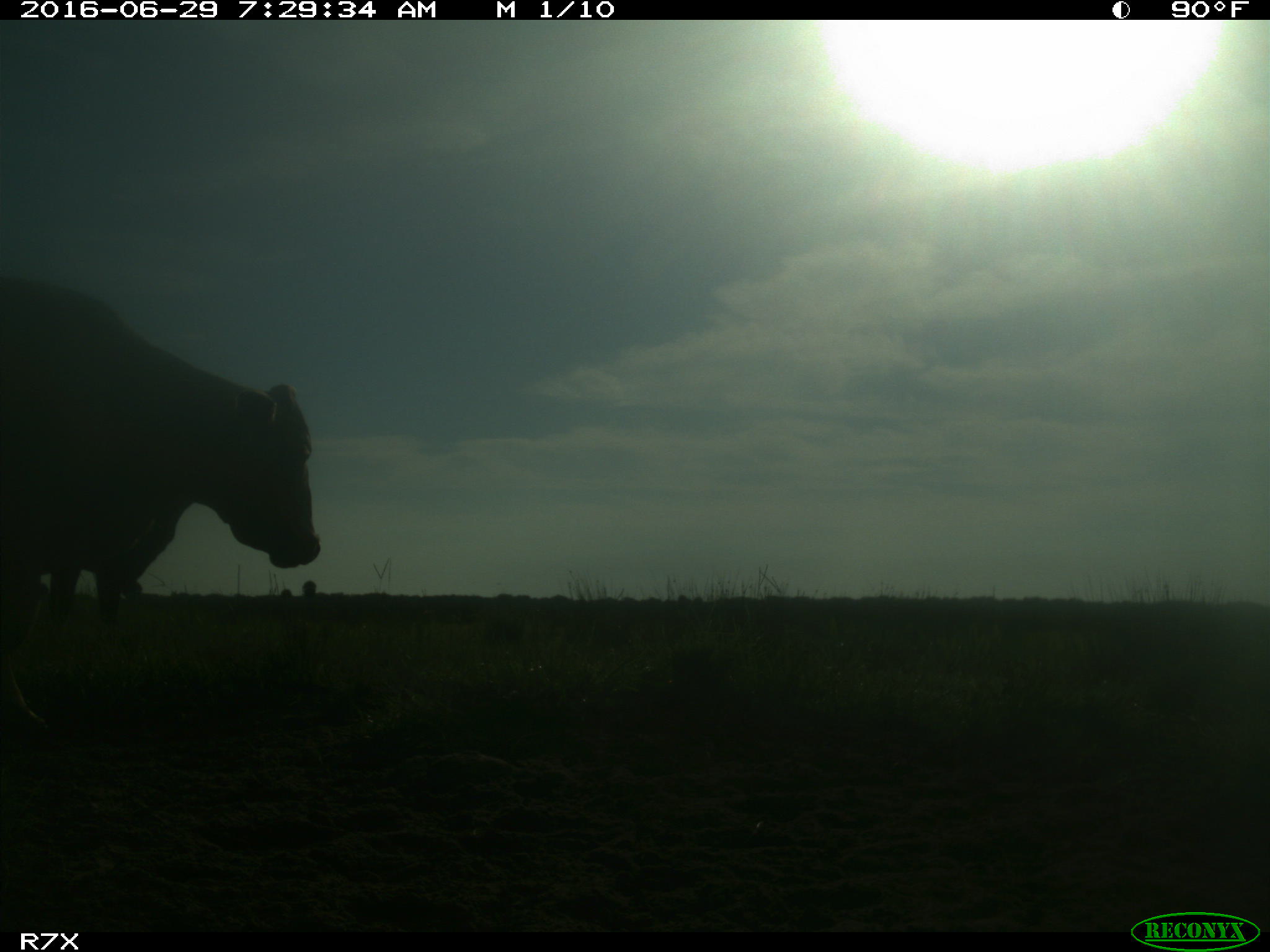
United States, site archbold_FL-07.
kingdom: Animalia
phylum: Chordata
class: Mammalia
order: Artiodactyla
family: Bovidae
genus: Bos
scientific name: Bos taurus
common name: domestic cow